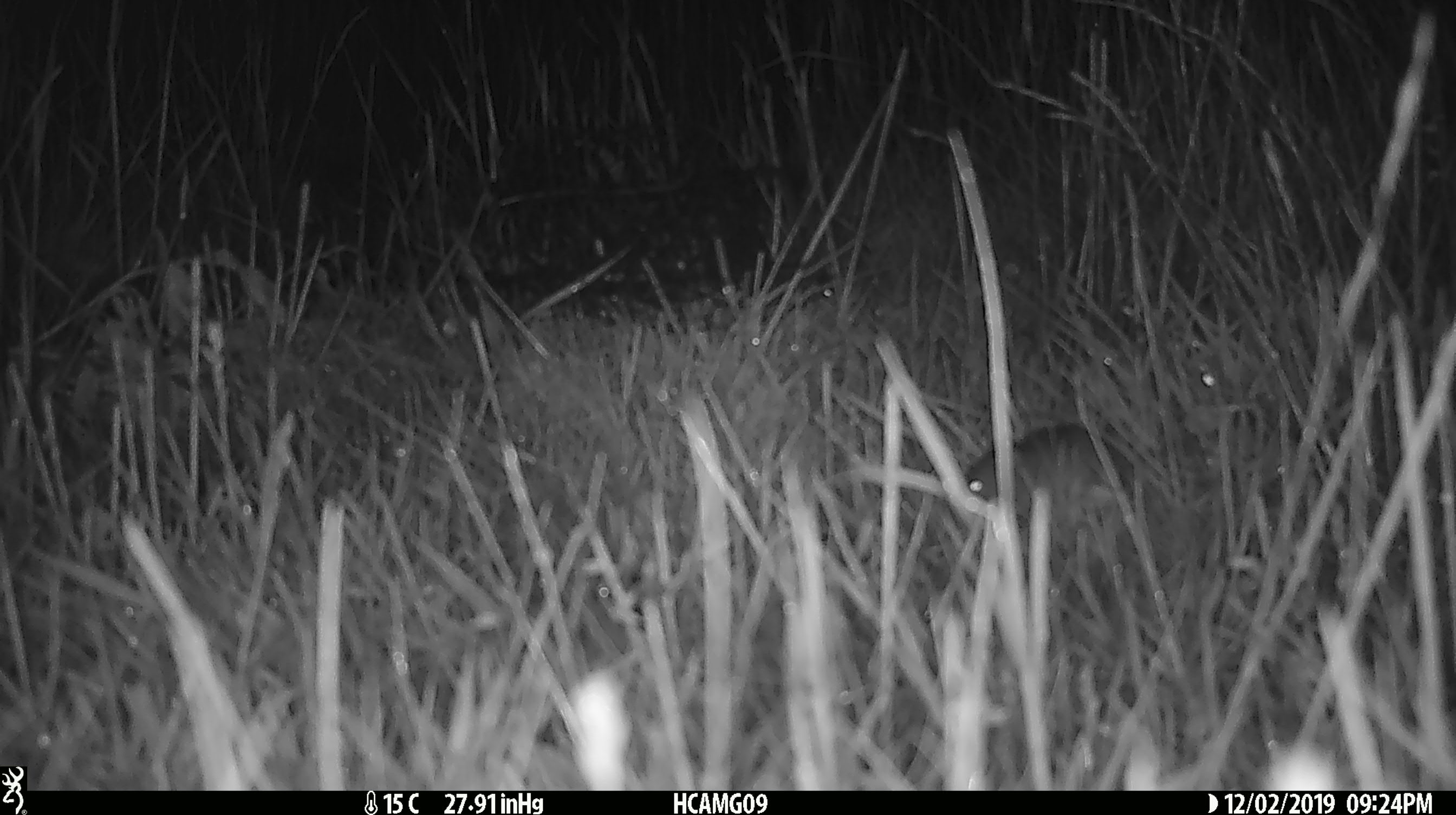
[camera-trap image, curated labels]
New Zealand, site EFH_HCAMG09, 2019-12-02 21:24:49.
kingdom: Animalia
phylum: Chordata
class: Mammalia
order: Rodentia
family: Muridae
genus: Mus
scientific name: Mus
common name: mouse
Mouse (Mus).